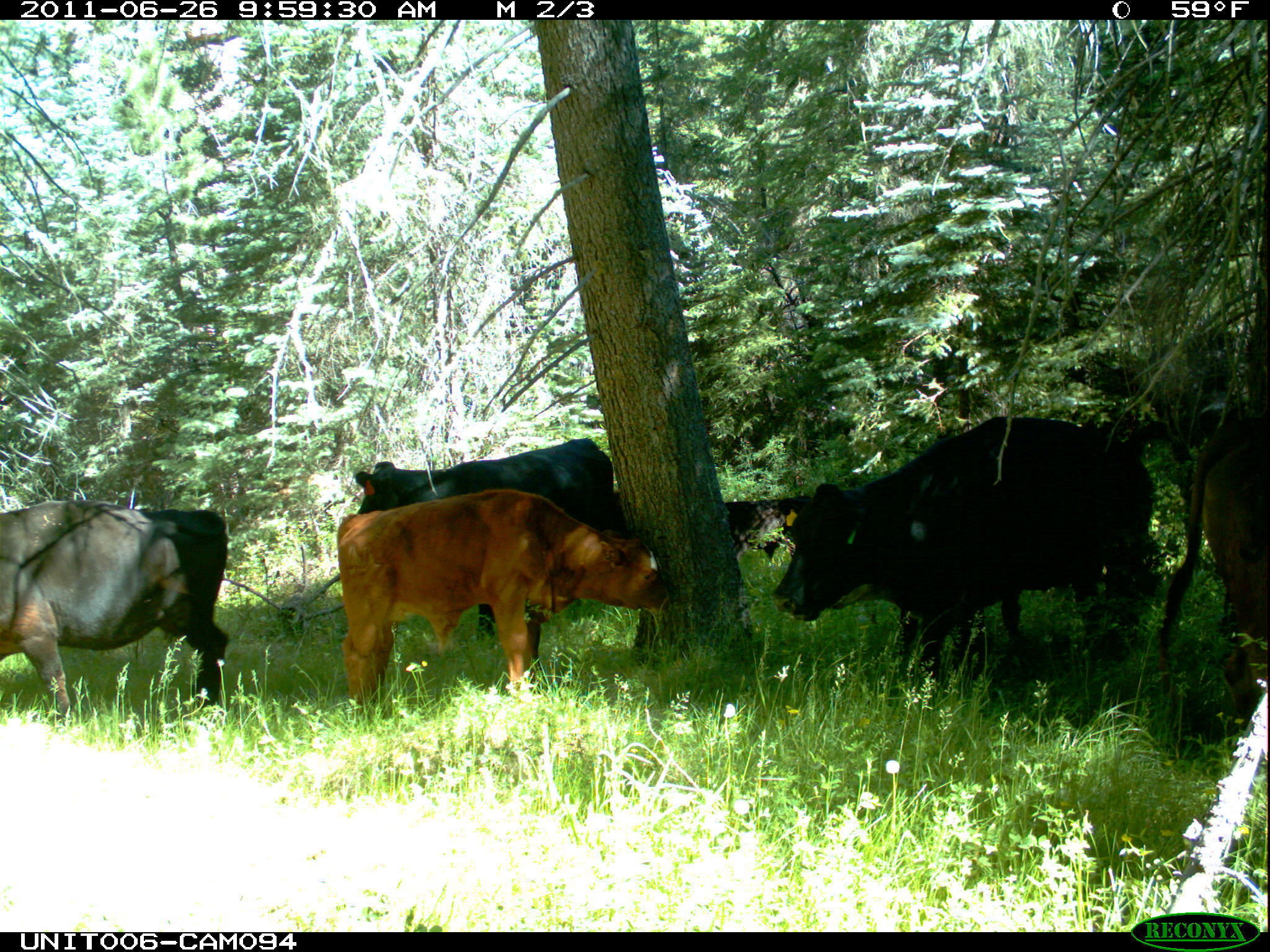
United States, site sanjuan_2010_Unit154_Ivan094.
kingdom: Animalia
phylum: Chordata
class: Mammalia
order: Artiodactyla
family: Bovidae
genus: Bos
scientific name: Bos taurus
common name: domestic cow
Bos taurus (domestic cow).